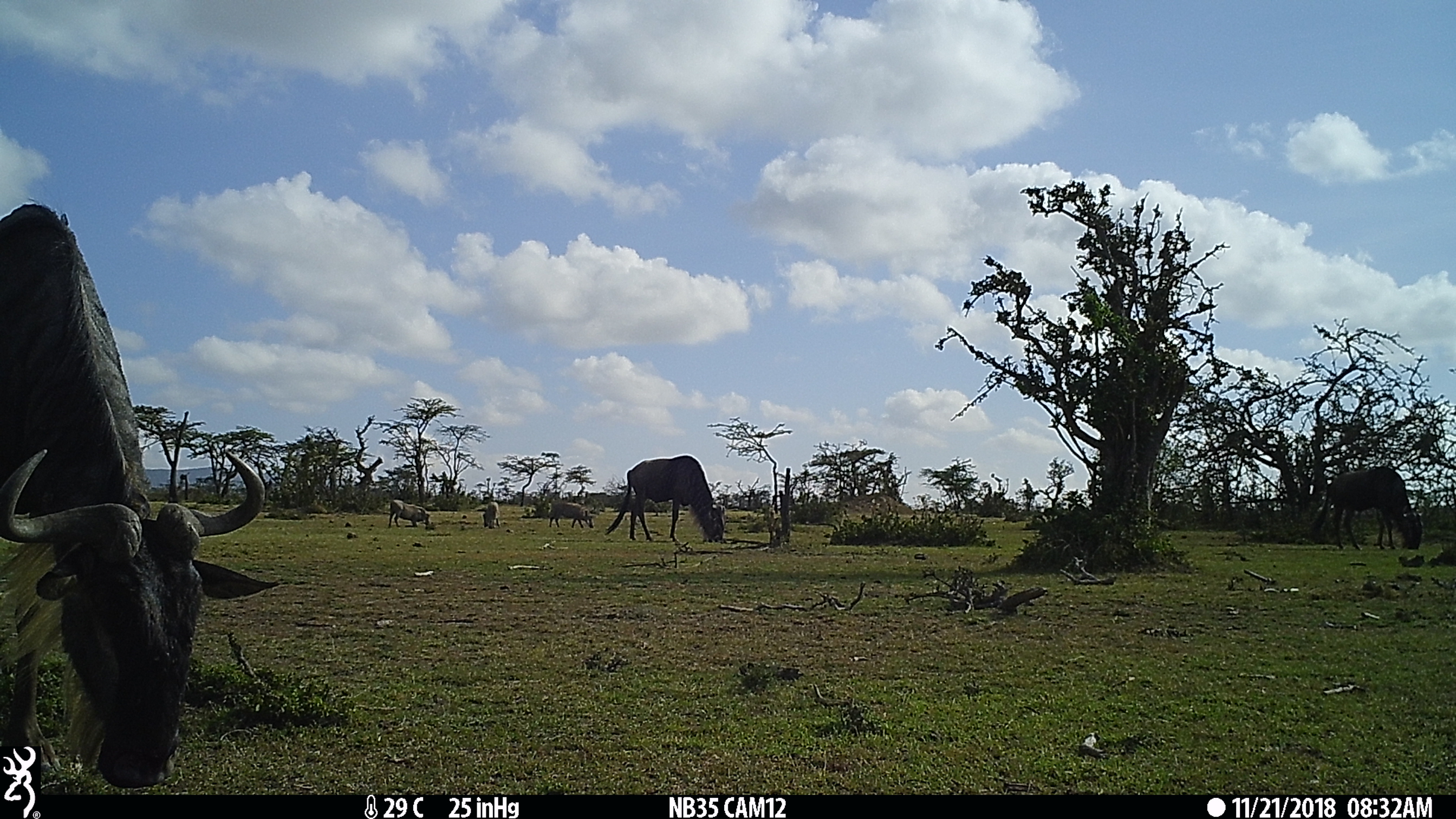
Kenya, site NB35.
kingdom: Animalia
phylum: Chordata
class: Mammalia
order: Artiodactyla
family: Bovidae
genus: Connochaetes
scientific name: Connochaetes taurinus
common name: blue wildebeest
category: wildebeest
Wildebeest (blue wildebeest) (Connochaetes taurinus).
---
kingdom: Animalia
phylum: Chordata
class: Mammalia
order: Artiodactyla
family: Suidae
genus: Phacochoerus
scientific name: Phacochoerus africanus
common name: common warthog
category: warthog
Warthog (common warthog) (Phacochoerus africanus).